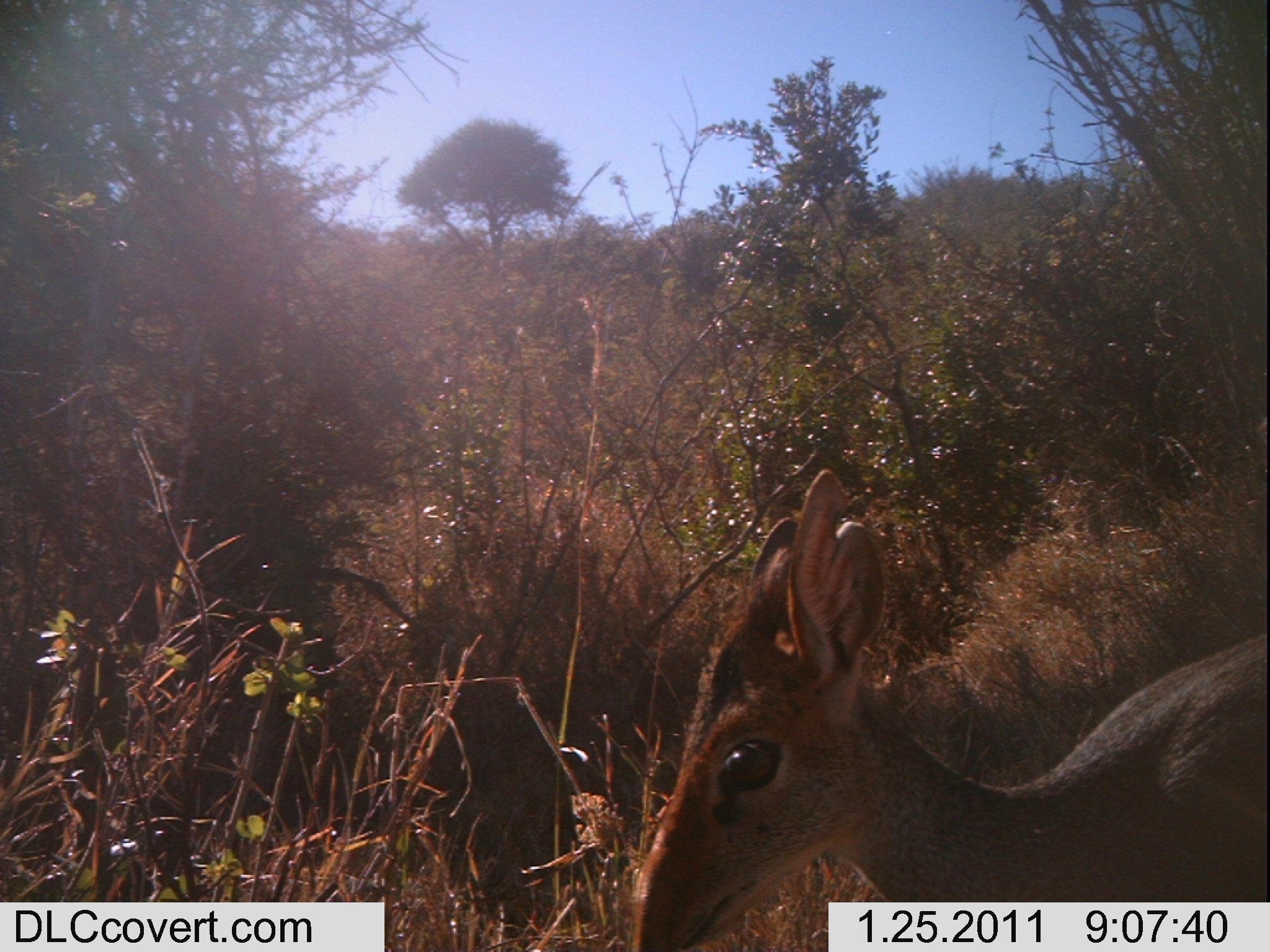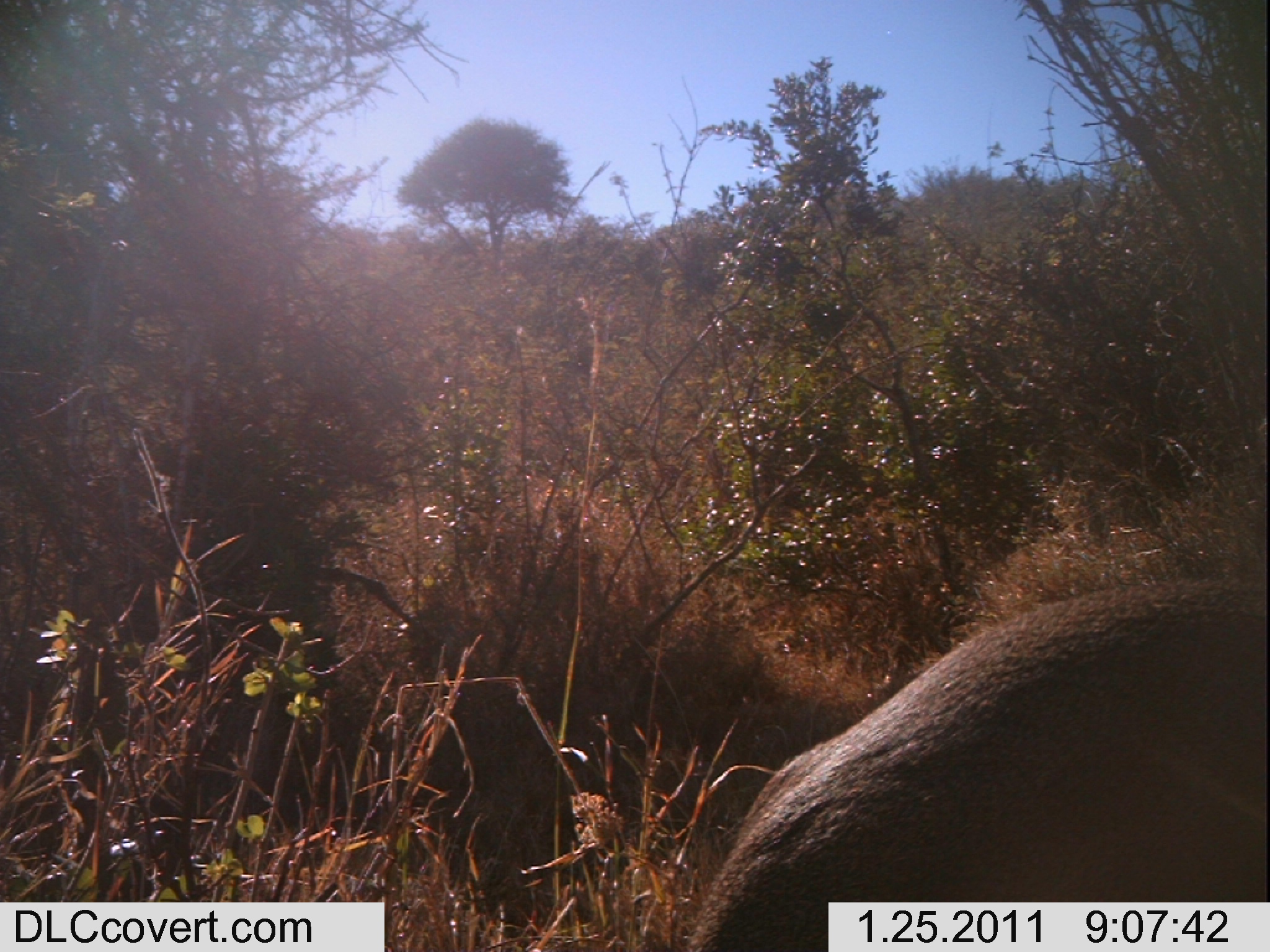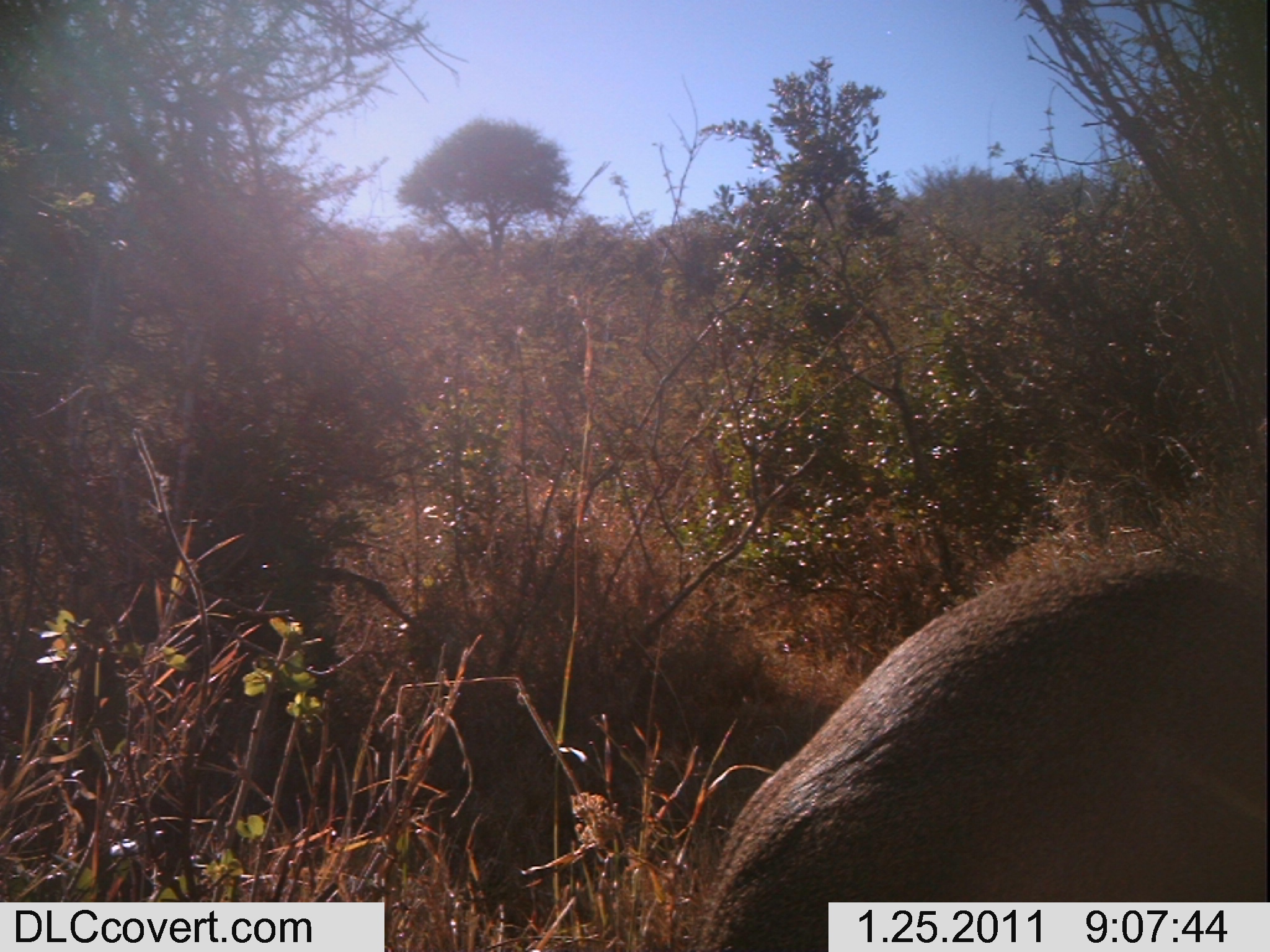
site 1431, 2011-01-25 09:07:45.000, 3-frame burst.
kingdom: Animalia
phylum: Chordata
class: Mammalia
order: Artiodactyla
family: Bovidae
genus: Madoqua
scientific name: Madoqua guentheri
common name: günther's dik-dik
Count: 1.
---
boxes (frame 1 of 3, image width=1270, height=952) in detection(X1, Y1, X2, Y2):
madoqua guentheri: detection(635, 467, 1266, 952)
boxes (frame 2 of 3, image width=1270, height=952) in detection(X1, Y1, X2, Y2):
madoqua guentheri: detection(683, 575, 1266, 952)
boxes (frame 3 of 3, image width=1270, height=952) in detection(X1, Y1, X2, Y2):
madoqua guentheri: detection(694, 557, 1265, 952)